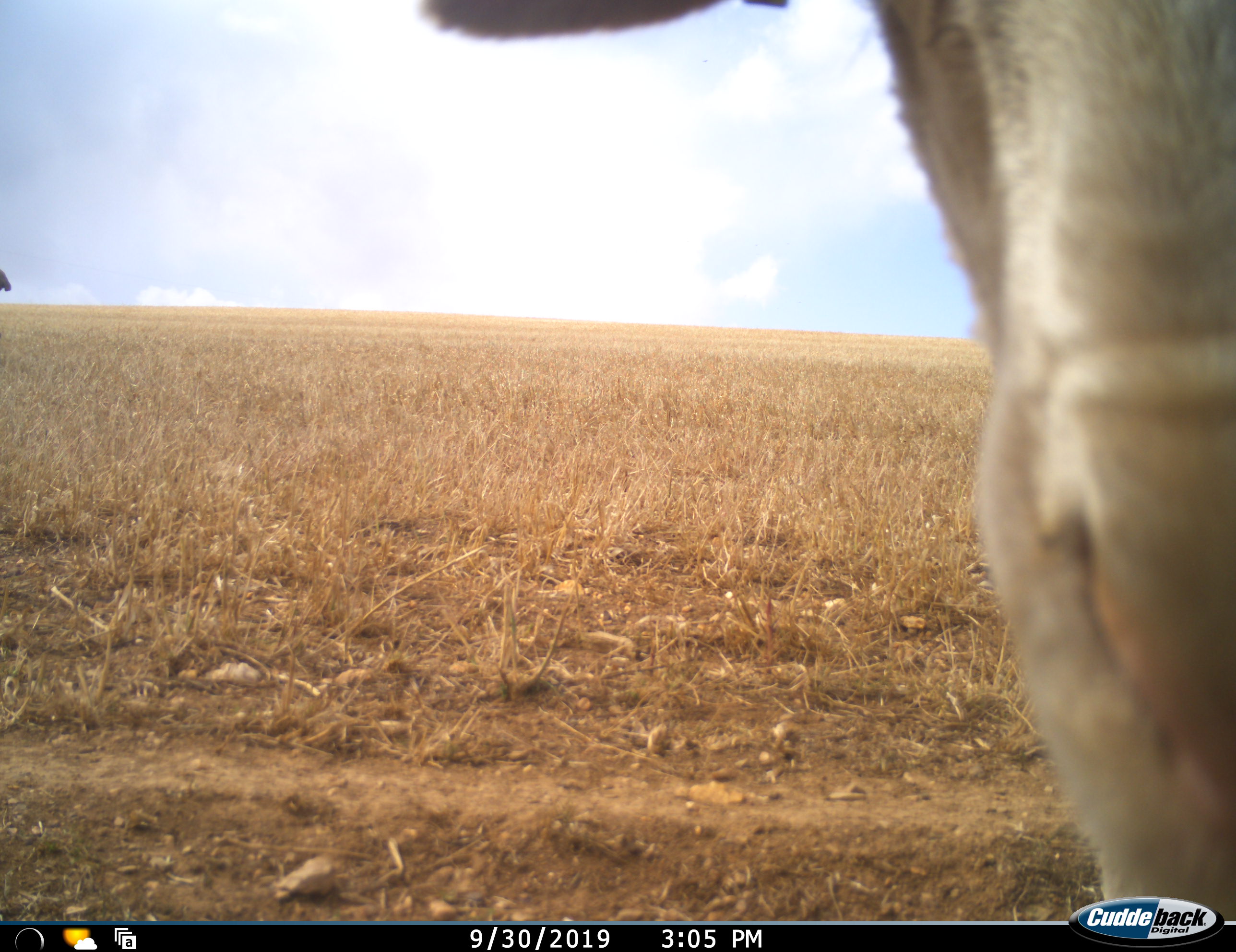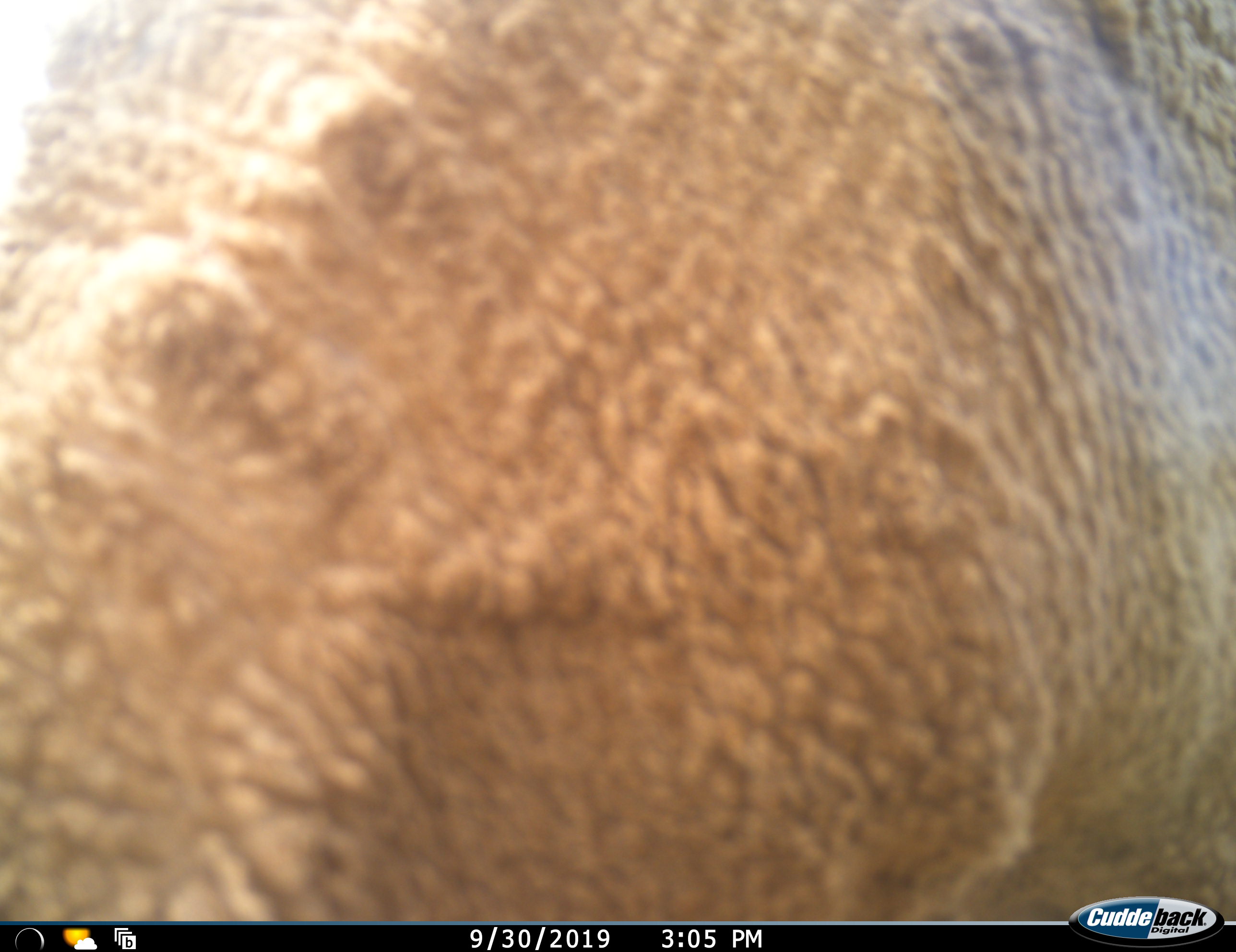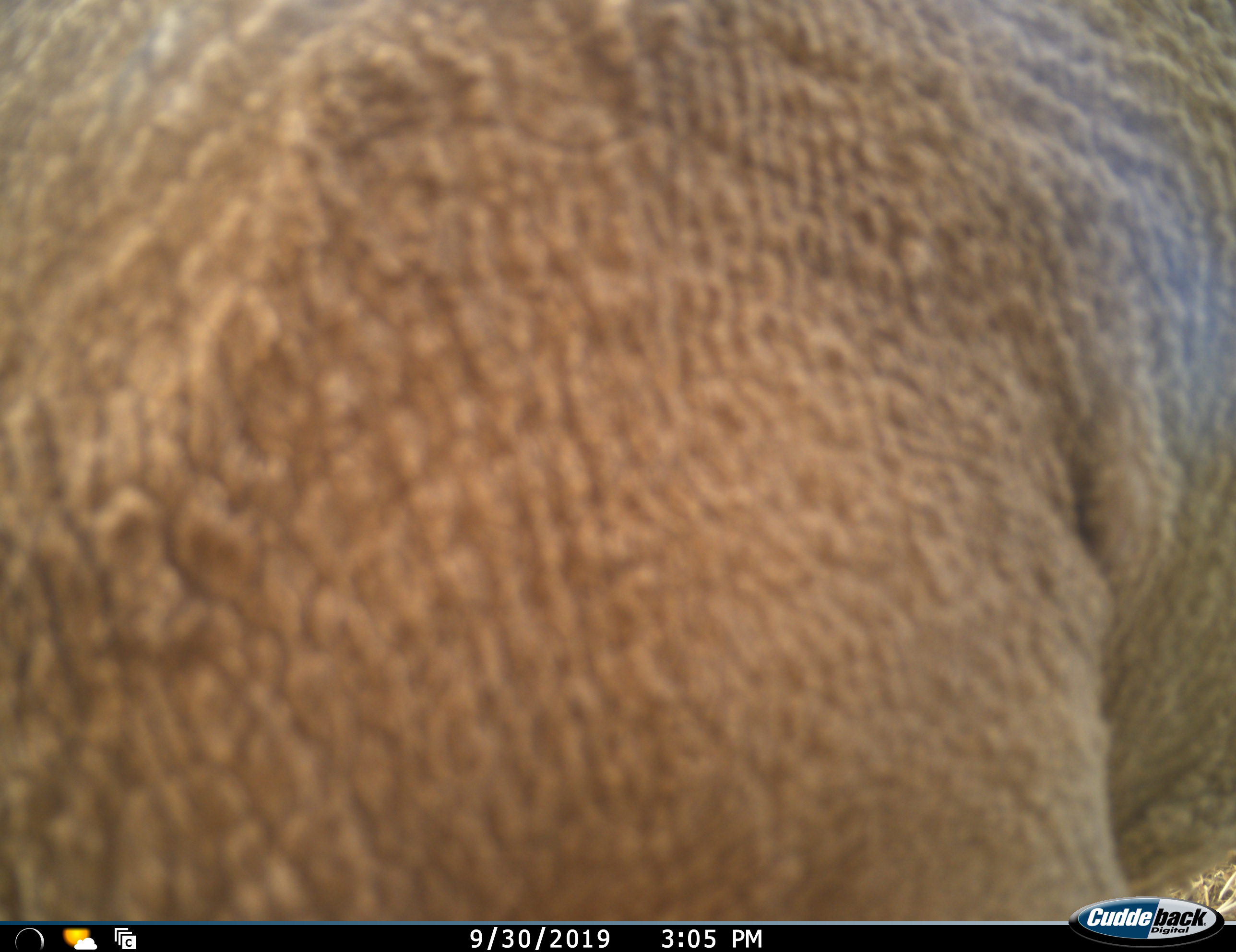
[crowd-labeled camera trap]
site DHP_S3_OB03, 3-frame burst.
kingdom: Animalia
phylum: Chordata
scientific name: Vertebrata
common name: domestic animal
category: domesticanimal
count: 1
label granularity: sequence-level